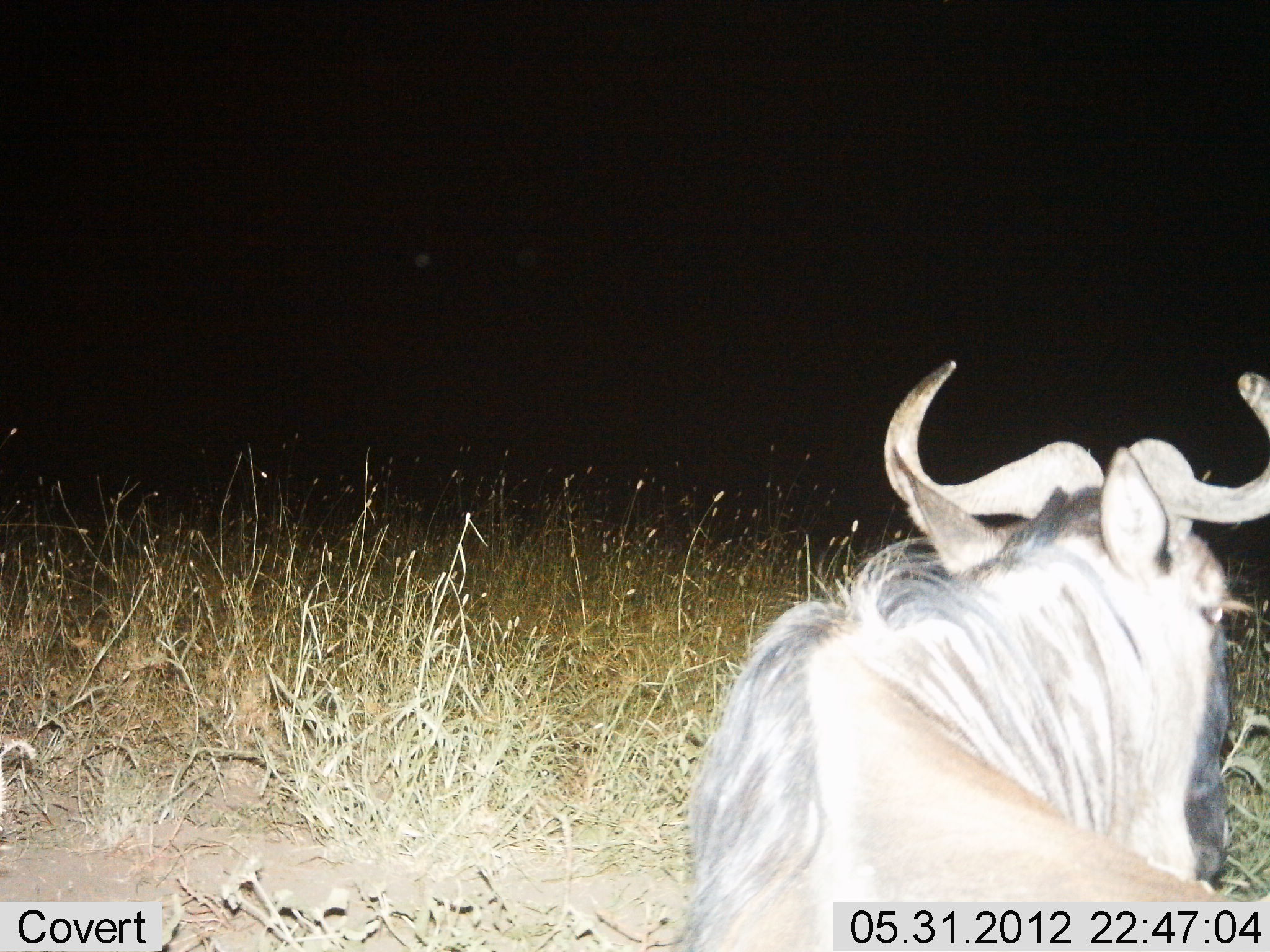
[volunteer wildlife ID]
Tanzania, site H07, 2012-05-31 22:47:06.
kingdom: Animalia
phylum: Chordata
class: Mammalia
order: Artiodactyla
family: Bovidae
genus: Connochaetes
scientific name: Connochaetes taurinus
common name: blue wildebeest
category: wildebeest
Wildebeest (blue wildebeest) (Connochaetes taurinus), count 1. Behavior (volunteer vote fractions): standing 40%, resting 50%, moving 10%, interacting 0%. Young present (vote fraction): 0%. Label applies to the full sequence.